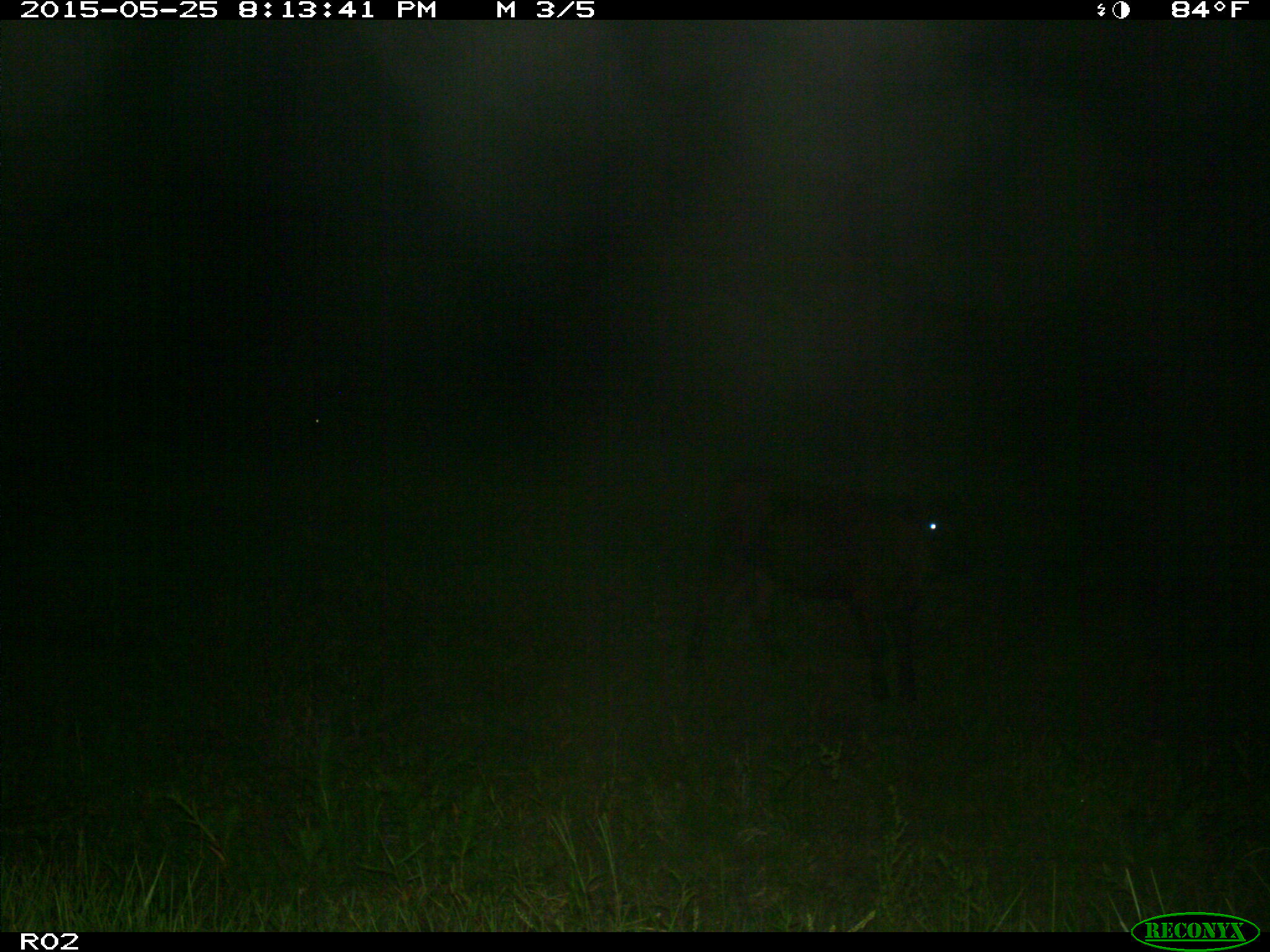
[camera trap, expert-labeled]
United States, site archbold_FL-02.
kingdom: Animalia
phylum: Chordata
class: Mammalia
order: Artiodactyla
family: Bovidae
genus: Bos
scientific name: Bos taurus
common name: domestic cow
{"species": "Bos taurus (domestic cow)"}